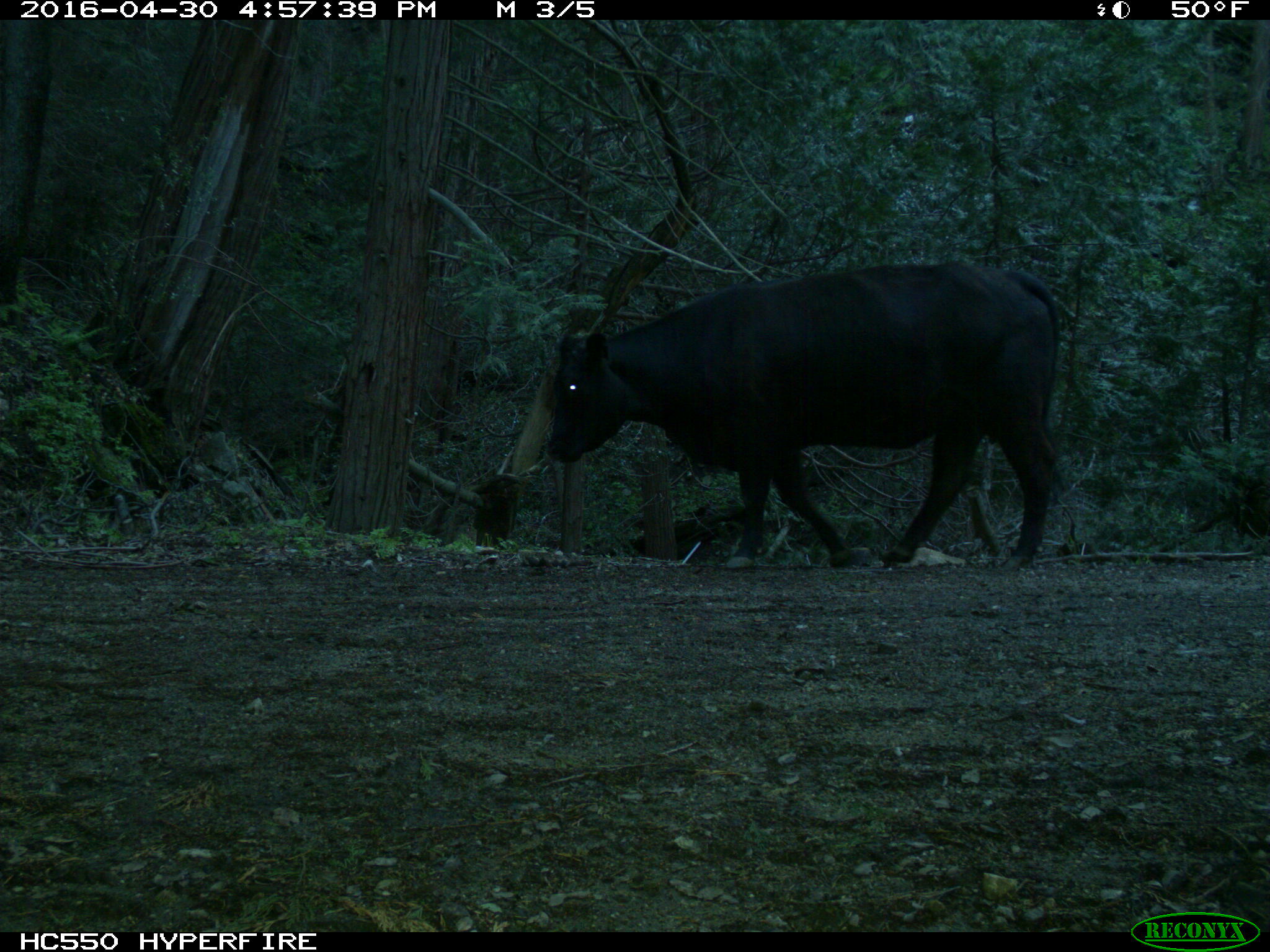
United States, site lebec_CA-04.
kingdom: Animalia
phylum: Chordata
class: Mammalia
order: Artiodactyla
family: Bovidae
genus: Bos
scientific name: Bos taurus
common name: domestic cow